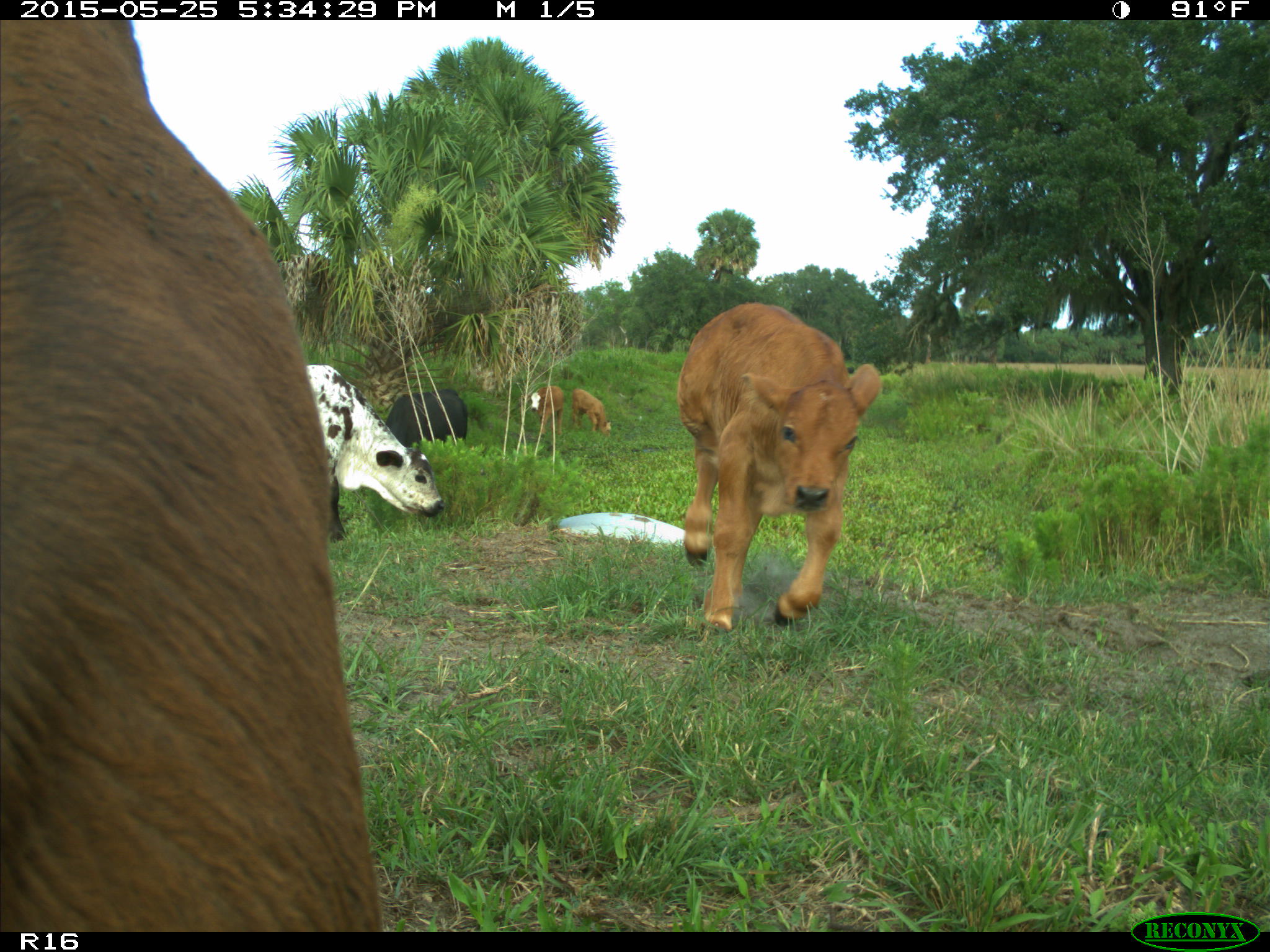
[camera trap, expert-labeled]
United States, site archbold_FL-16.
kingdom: Animalia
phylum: Chordata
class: Mammalia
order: Artiodactyla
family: Bovidae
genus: Bos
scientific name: Bos taurus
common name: domestic cow